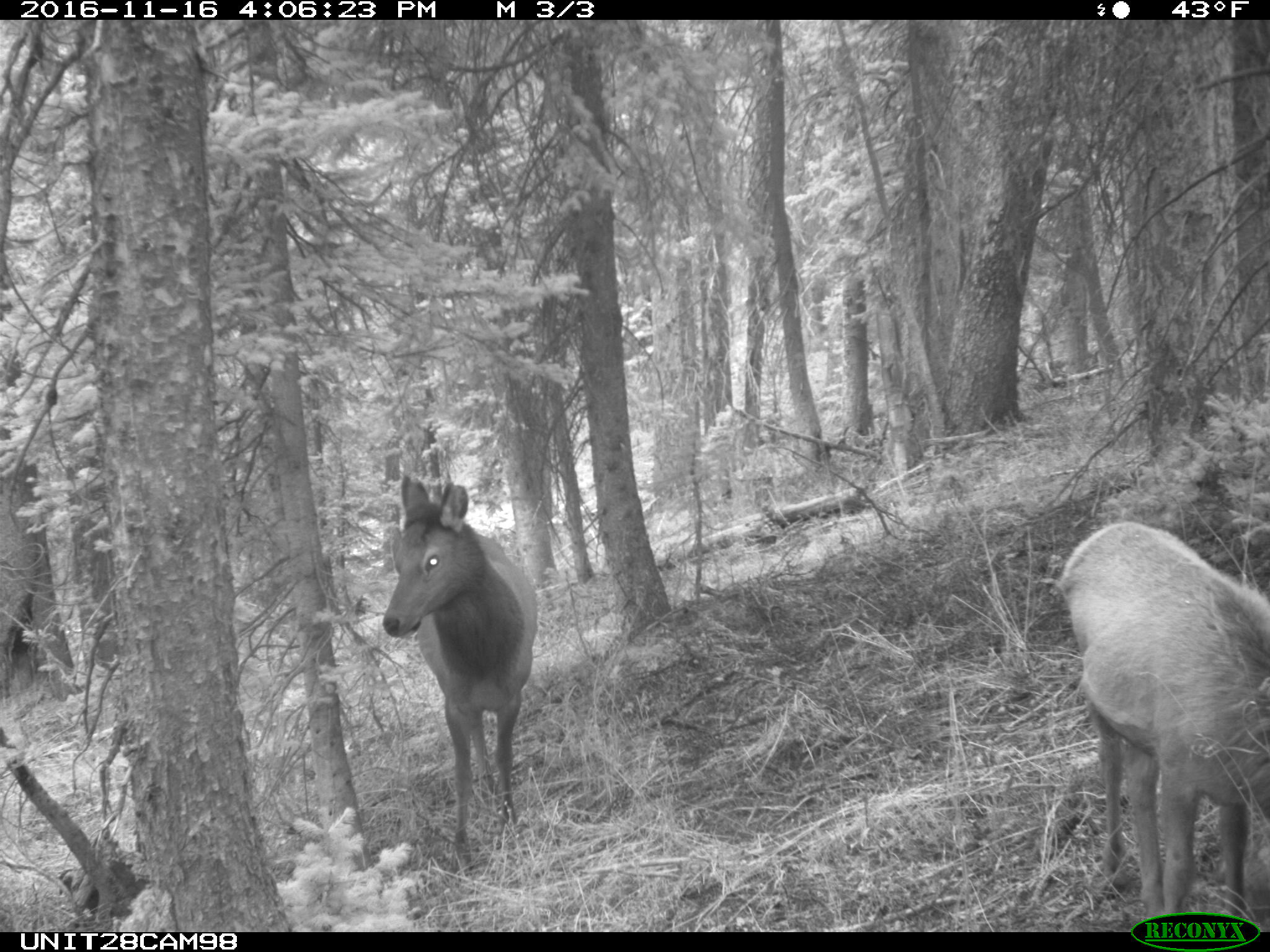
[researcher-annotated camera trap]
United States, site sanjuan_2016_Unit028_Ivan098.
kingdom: Animalia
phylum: Chordata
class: Mammalia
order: Artiodactyla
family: Cervidae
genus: Cervus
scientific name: Cervus elaphus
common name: red deer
Cervus elaphus (red deer).